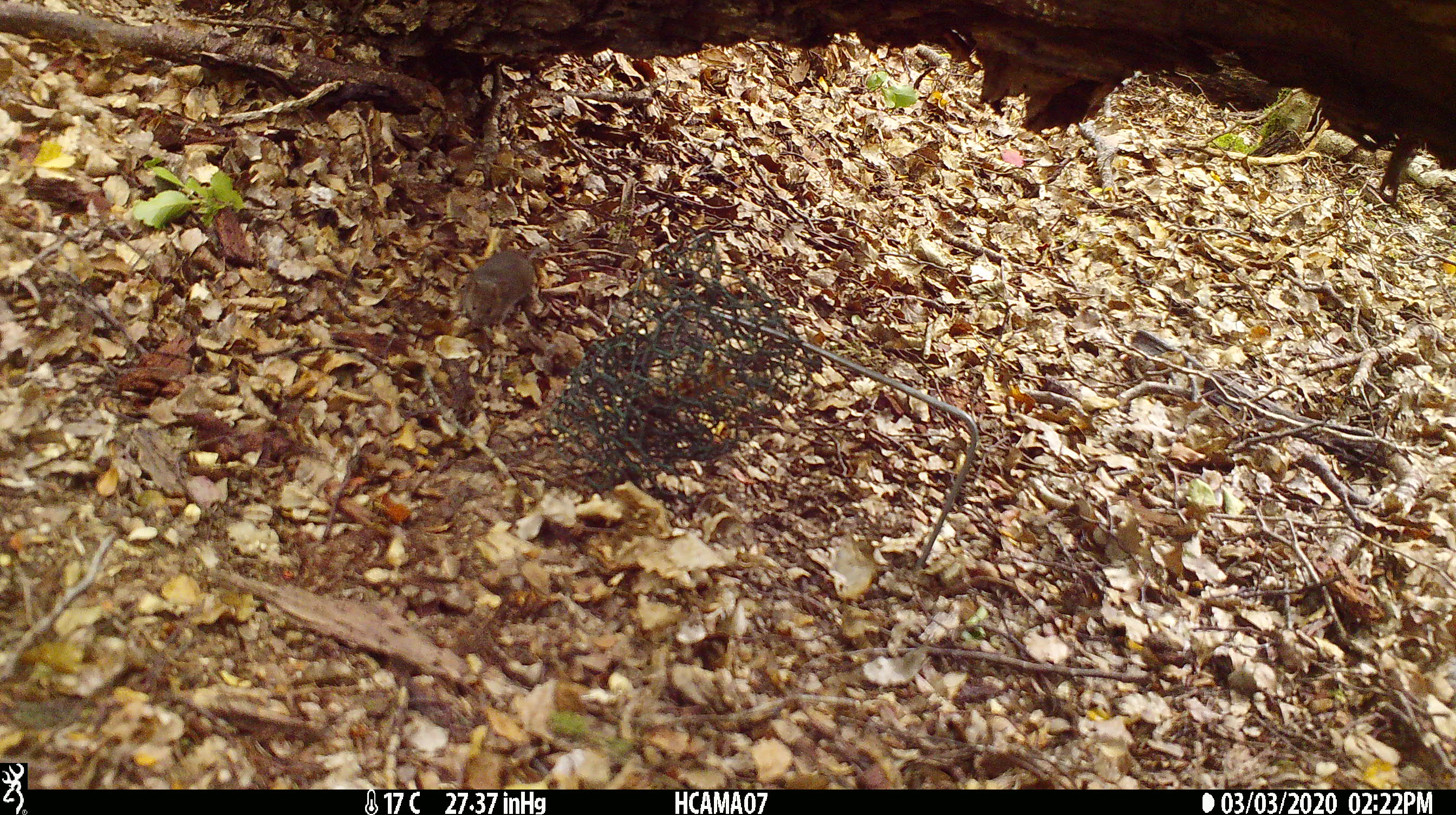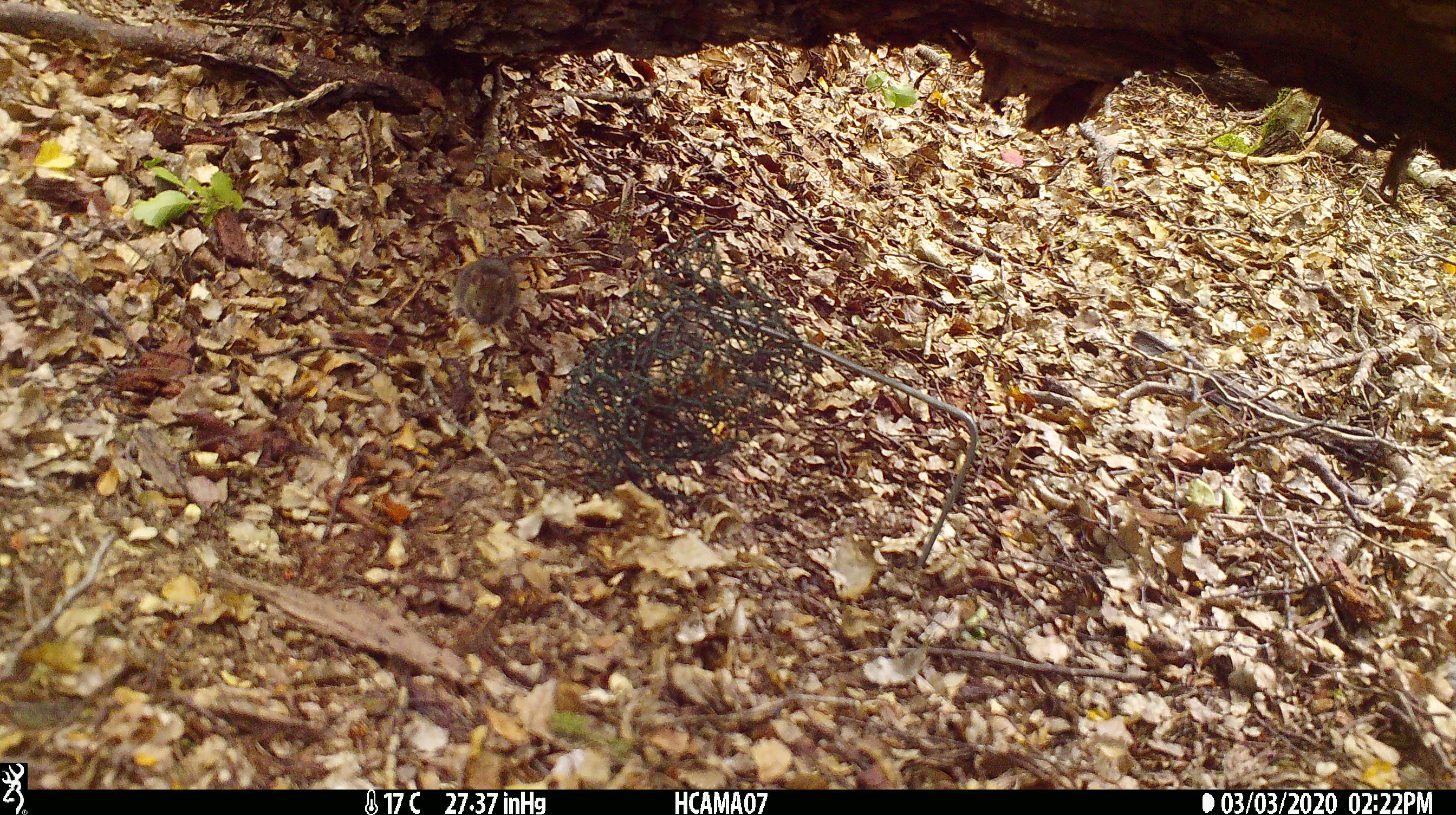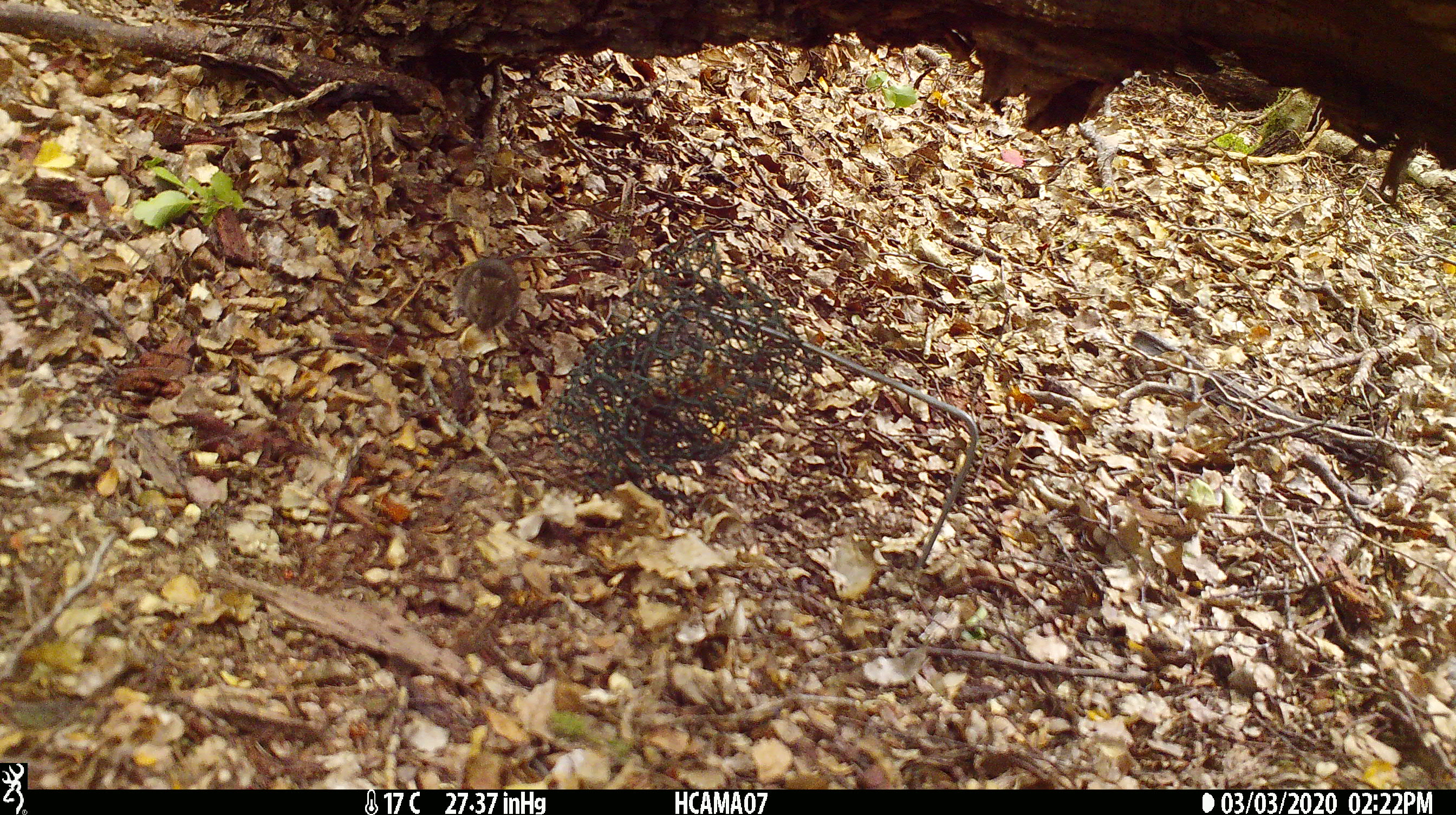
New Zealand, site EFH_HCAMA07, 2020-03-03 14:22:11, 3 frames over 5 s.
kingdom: Animalia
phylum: Chordata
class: Mammalia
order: Rodentia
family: Muridae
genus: Mus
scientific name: Mus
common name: mouse